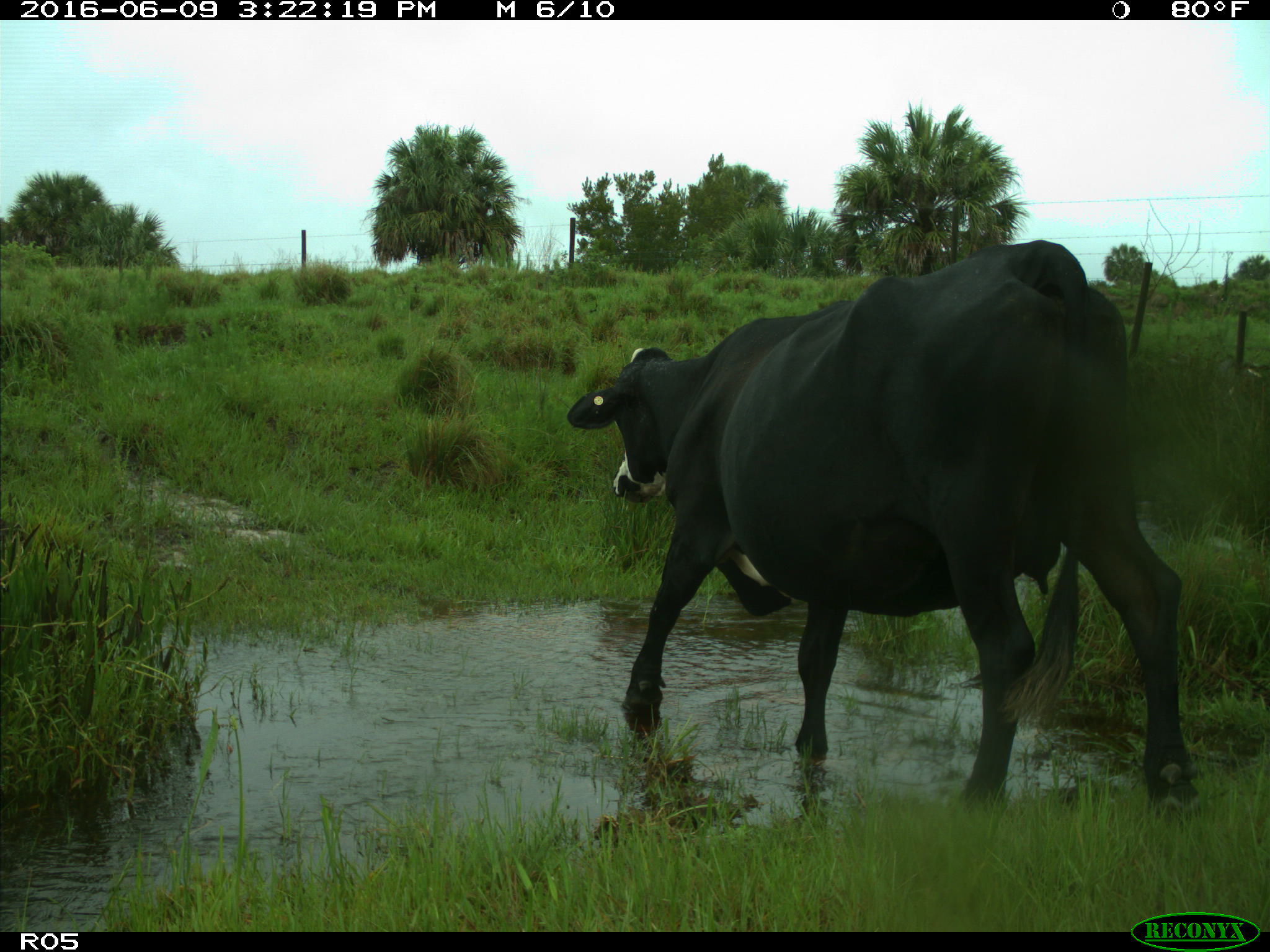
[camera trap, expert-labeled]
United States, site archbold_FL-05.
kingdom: Animalia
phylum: Chordata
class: Mammalia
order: Artiodactyla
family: Bovidae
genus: Bos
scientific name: Bos taurus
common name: domestic cow